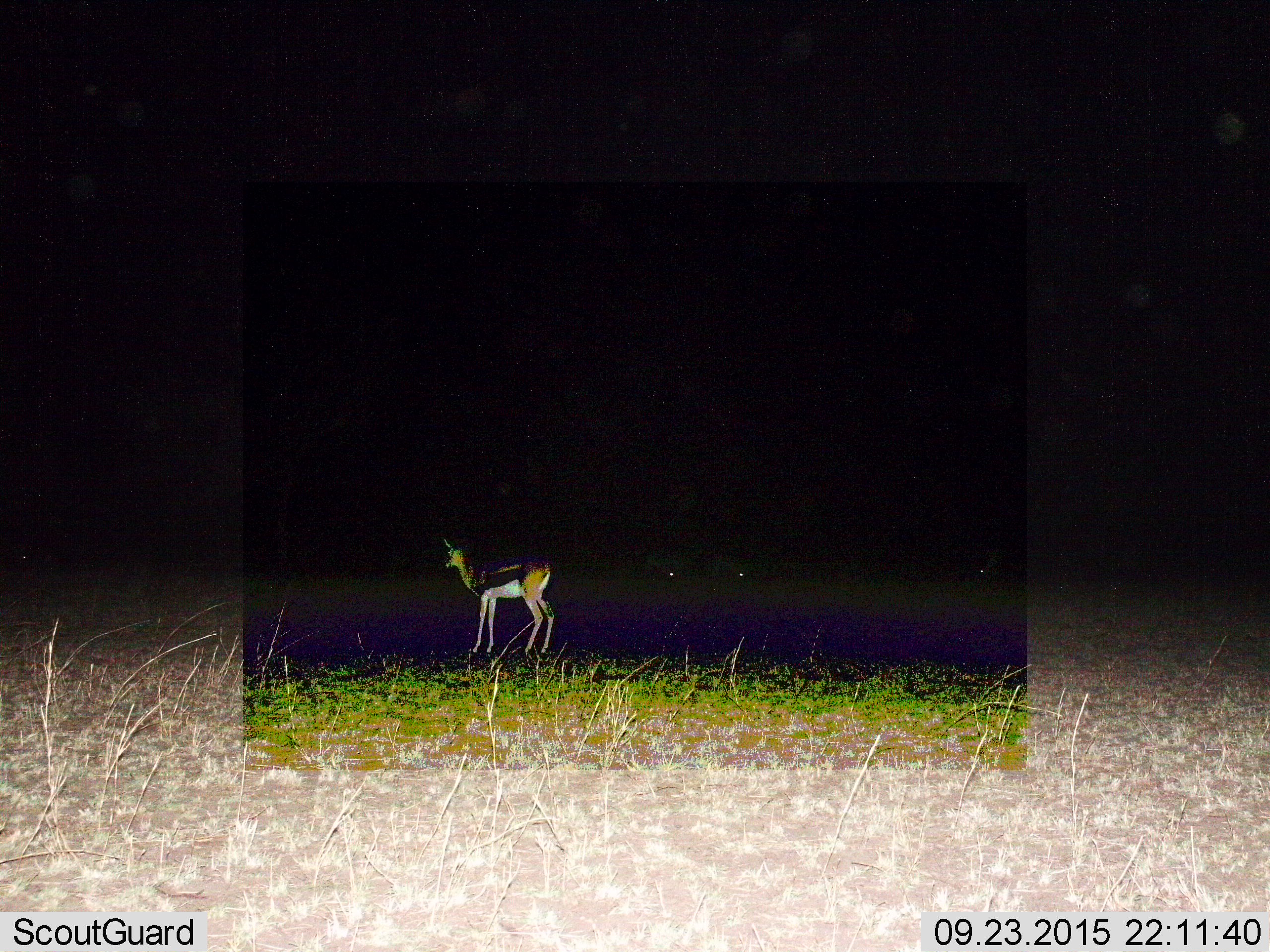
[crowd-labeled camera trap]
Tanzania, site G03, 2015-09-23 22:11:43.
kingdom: Animalia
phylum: Chordata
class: Mammalia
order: Artiodactyla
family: Bovidae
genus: Eudorcas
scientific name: Eudorcas thomsonii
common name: thomson's gazelle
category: gazellethomsons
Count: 1.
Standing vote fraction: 100%.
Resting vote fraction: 0%.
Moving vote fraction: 7%.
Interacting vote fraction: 0%.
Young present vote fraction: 0%.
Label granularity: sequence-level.